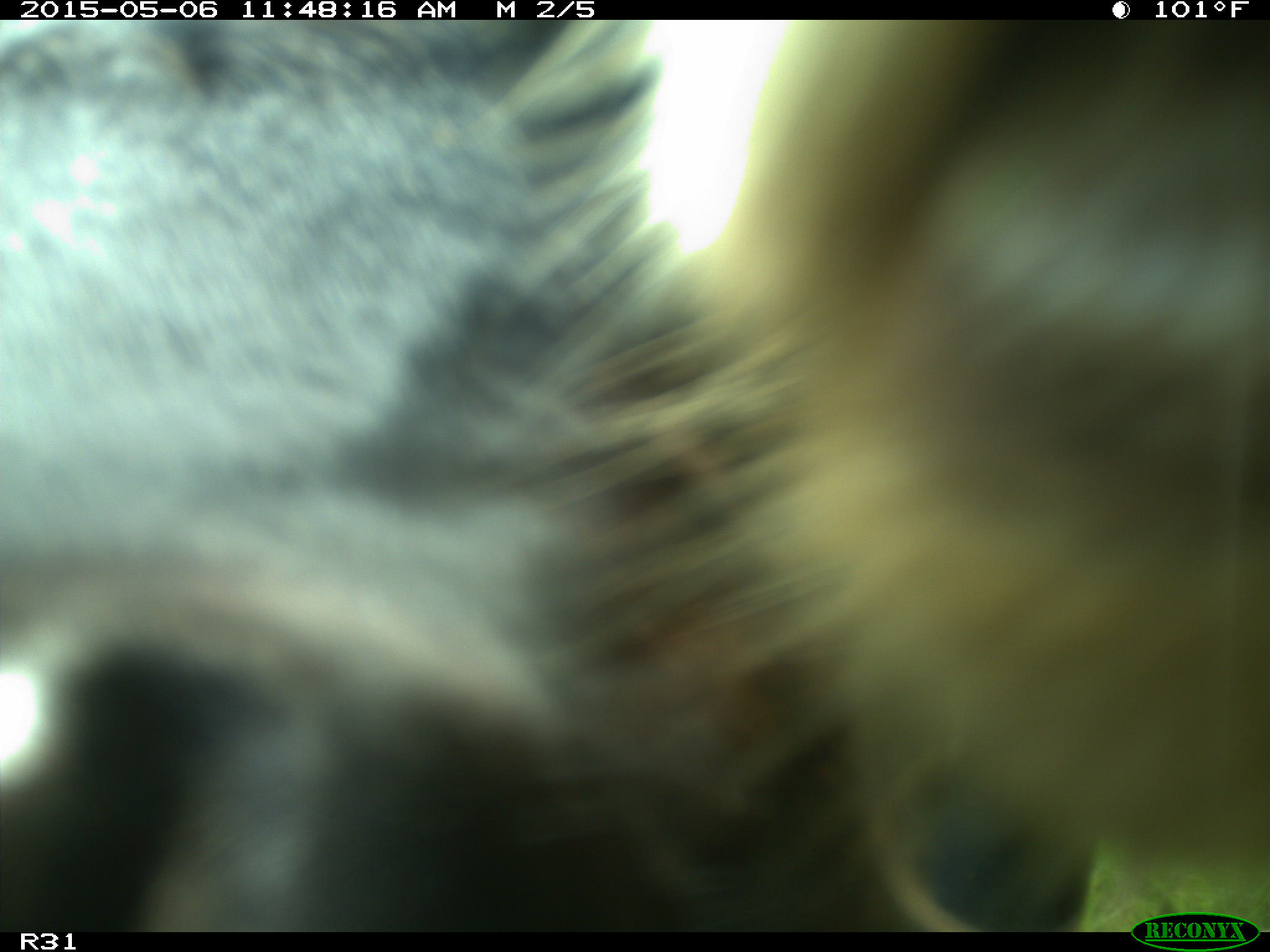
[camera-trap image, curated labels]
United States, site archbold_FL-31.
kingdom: Animalia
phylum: Chordata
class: Mammalia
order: Artiodactyla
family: Bovidae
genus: Bos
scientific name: Bos taurus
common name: domestic cow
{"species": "Bos taurus (domestic cow)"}